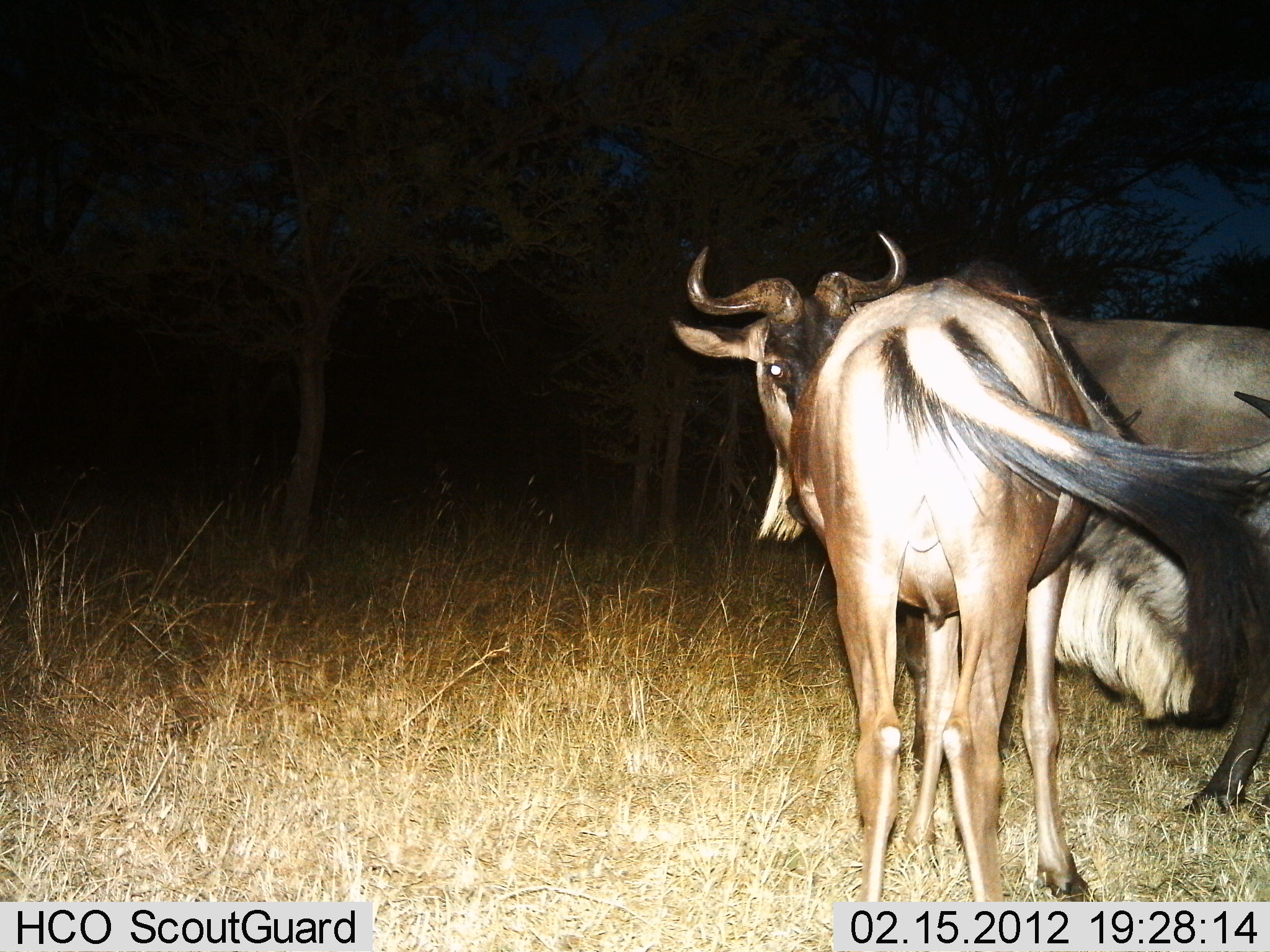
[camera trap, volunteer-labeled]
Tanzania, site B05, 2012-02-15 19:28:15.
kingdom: Animalia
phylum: Chordata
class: Mammalia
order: Artiodactyla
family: Bovidae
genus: Connochaetes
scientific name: Connochaetes taurinus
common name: blue wildebeest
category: wildebeest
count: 2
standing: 88%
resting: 0%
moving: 12%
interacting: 6%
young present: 6%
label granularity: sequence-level